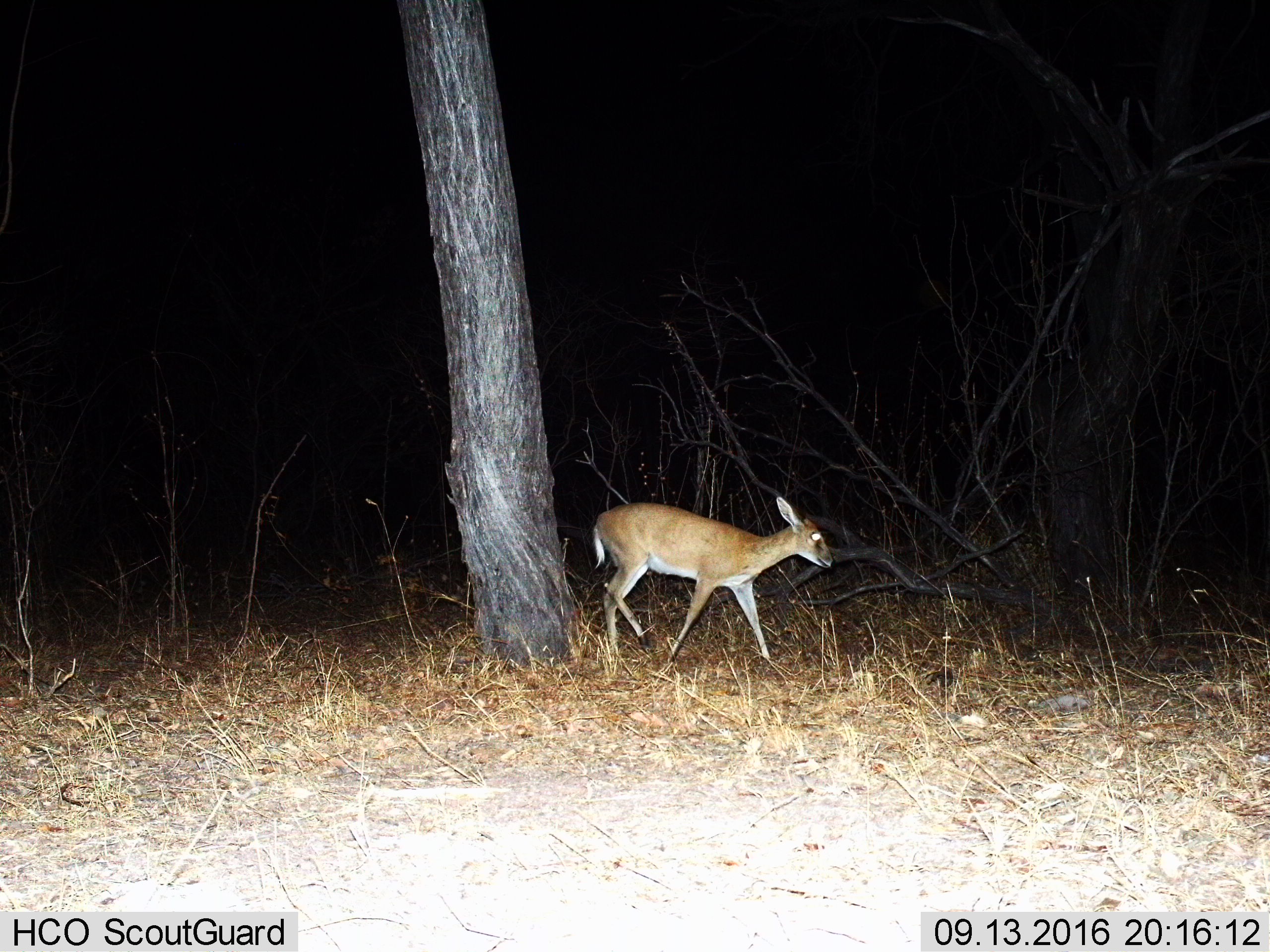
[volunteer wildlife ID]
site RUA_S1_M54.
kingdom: Animalia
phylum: Chordata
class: Mammalia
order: Artiodactyla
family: Bovidae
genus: Sylvicapra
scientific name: Sylvicapra grimmia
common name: common duiker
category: duikercommongrey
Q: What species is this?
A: Duikercommongrey (common duiker) (Sylvicapra grimmia).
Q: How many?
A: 1.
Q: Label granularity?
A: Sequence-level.